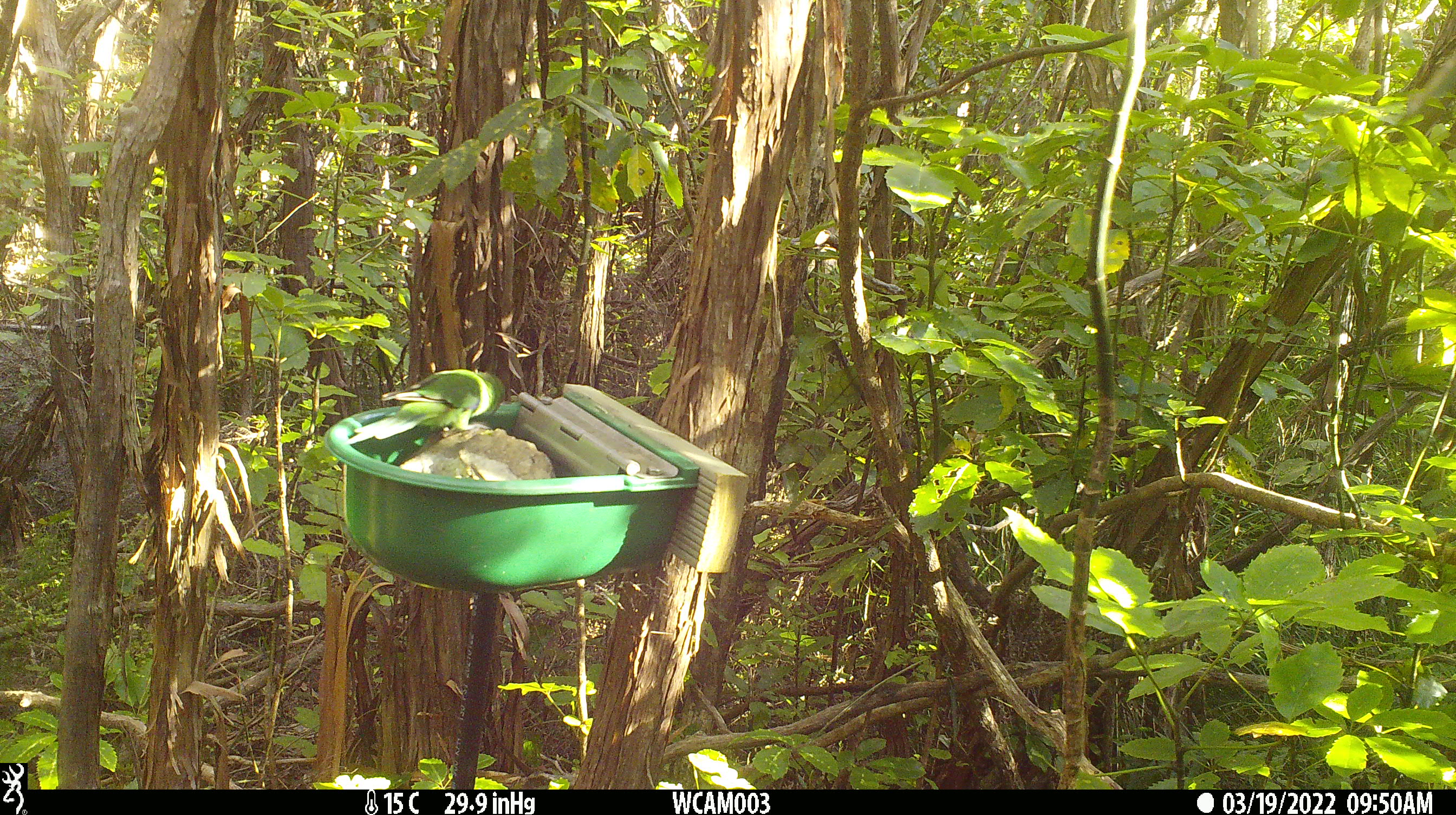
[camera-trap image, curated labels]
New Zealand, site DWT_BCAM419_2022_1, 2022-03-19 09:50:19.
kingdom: Animalia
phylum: Chordata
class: Aves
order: Psittaciformes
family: Psittaculidae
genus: Cyanoramphus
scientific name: Cyanoramphus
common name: parakeet